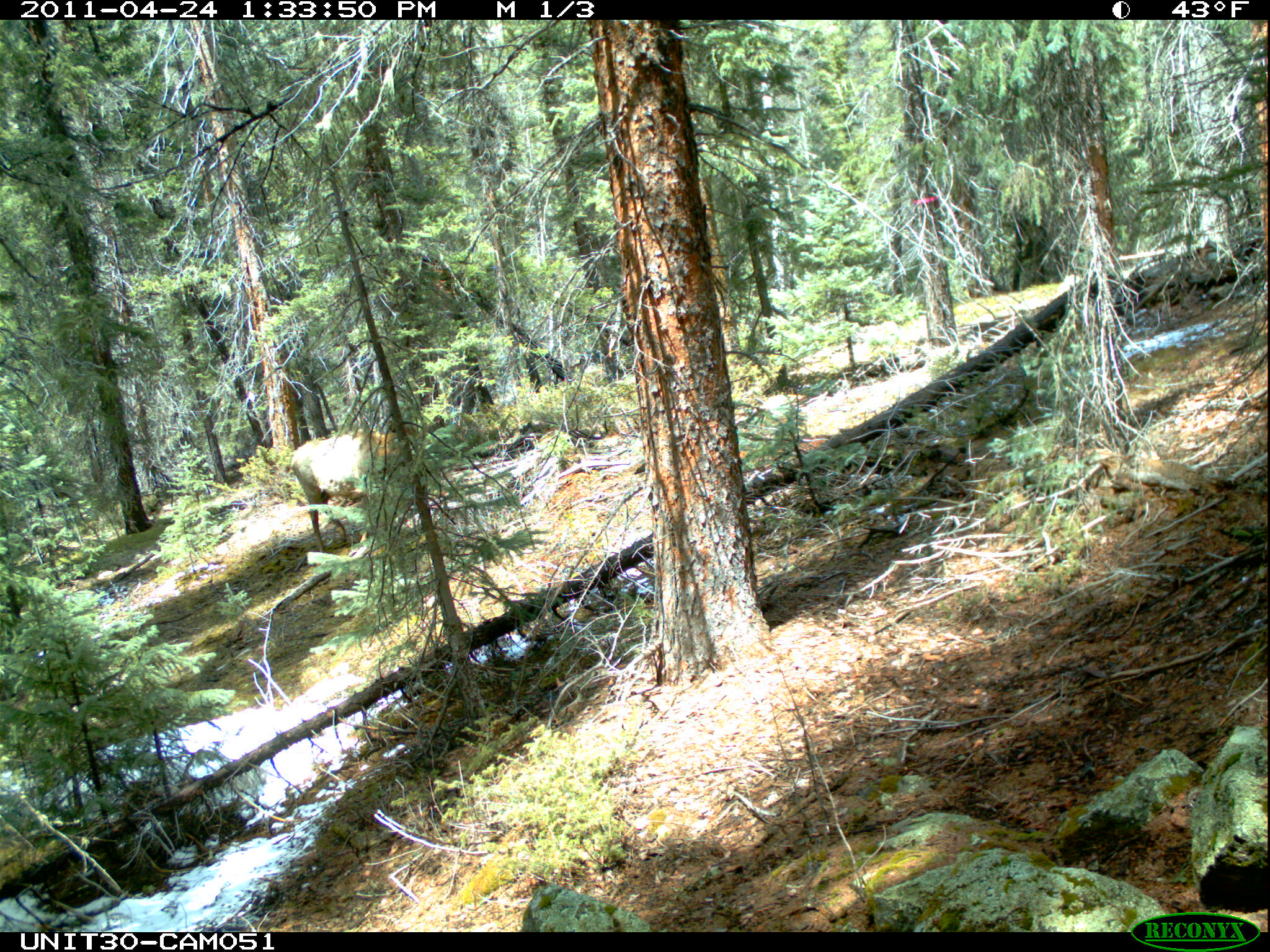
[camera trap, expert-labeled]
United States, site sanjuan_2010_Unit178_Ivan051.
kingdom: Animalia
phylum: Chordata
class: Mammalia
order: Artiodactyla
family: Cervidae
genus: Cervus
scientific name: Cervus elaphus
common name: red deer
Cervus elaphus (red deer).